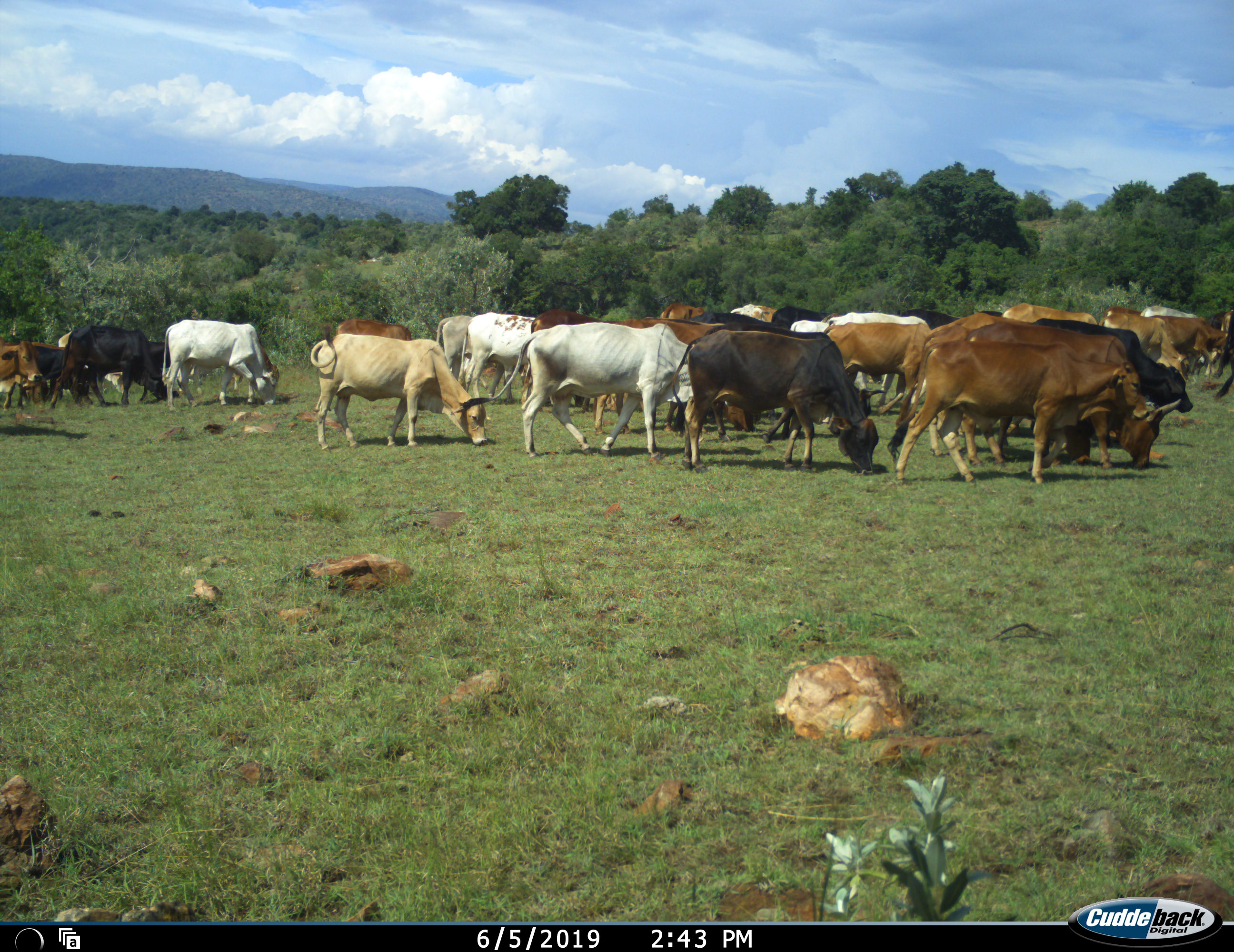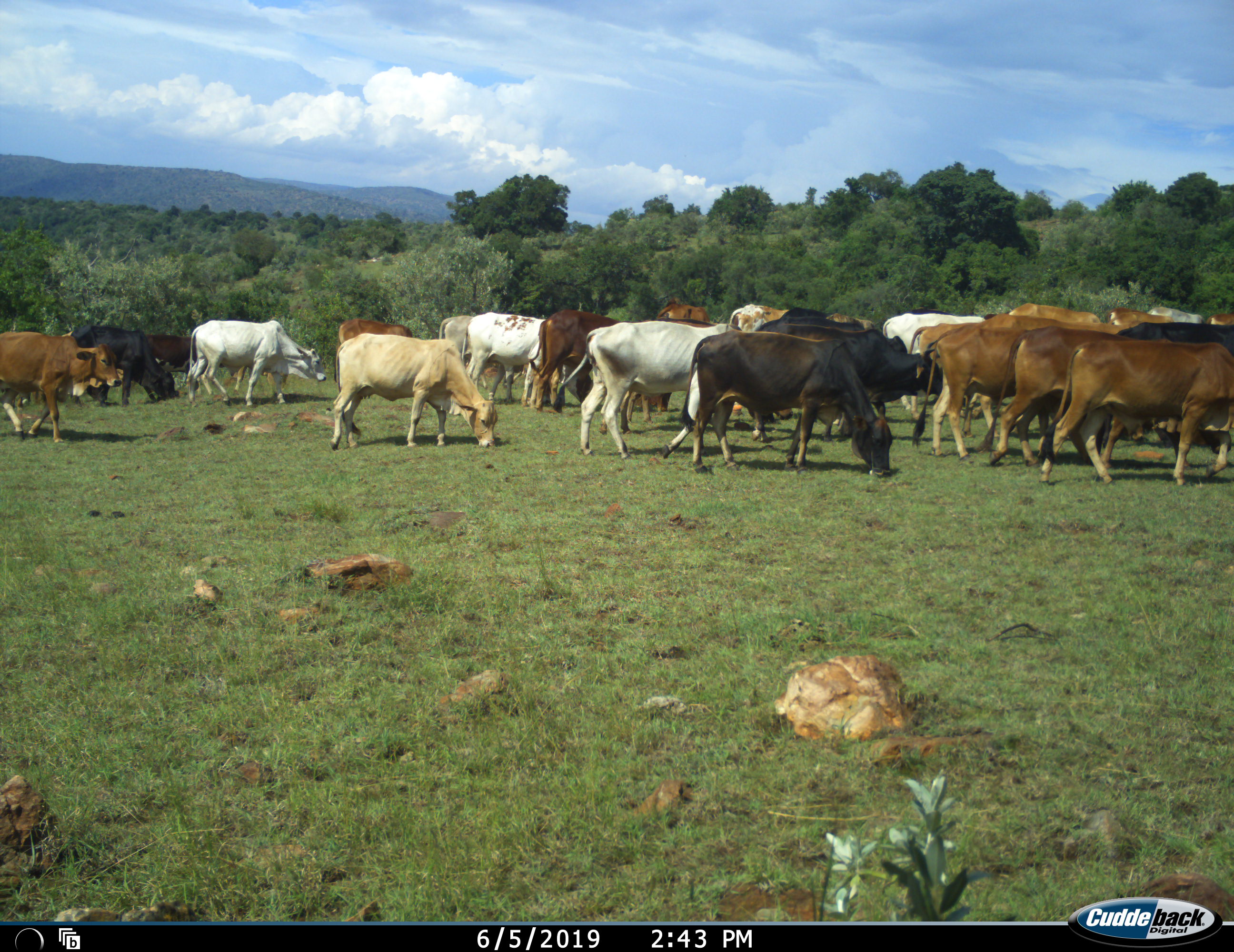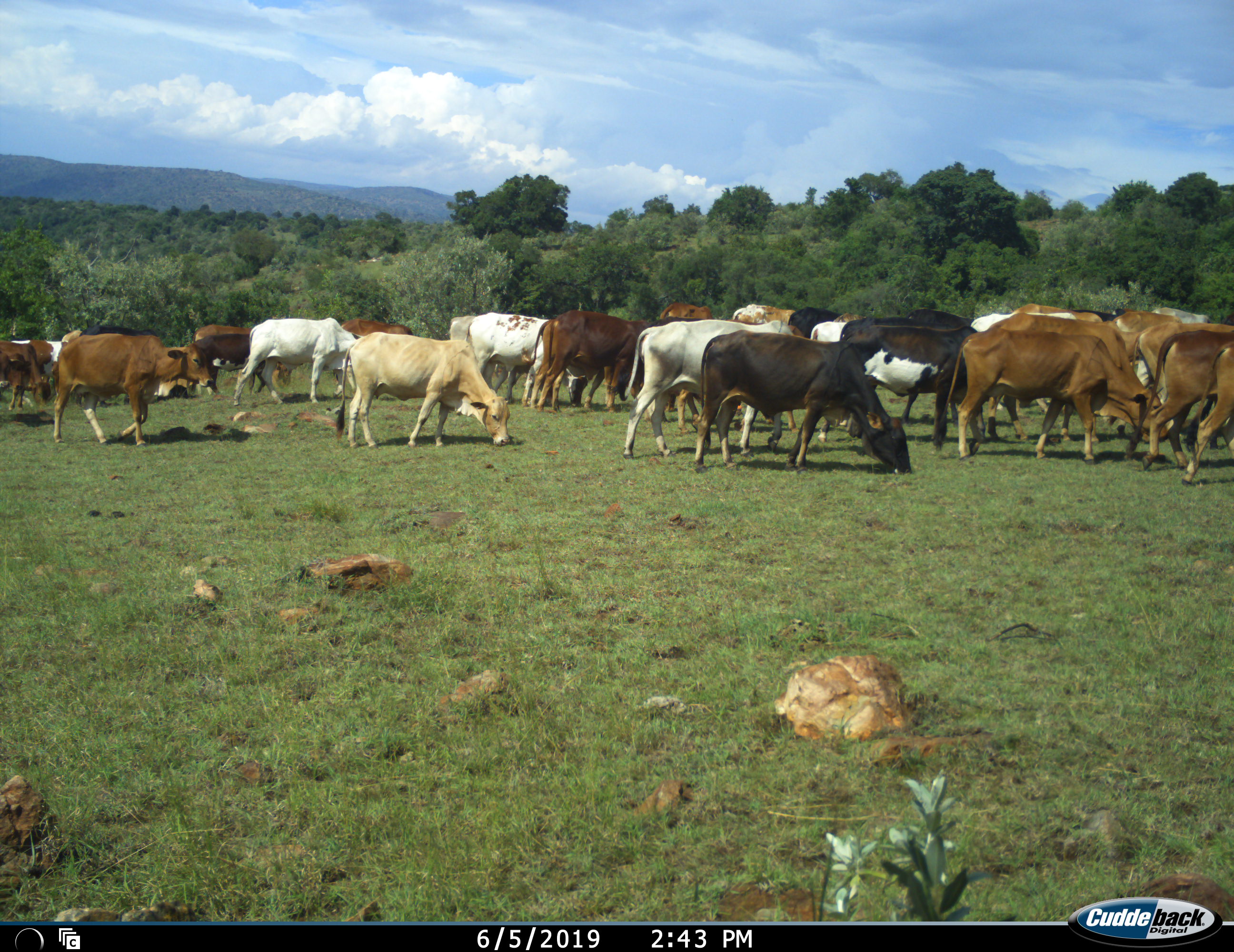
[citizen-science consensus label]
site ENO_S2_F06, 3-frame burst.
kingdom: Animalia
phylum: Chordata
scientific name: Vertebrata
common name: domestic animal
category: domesticanimal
Domesticanimal (domestic animal) (Vertebrata), count 11-50. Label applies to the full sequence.